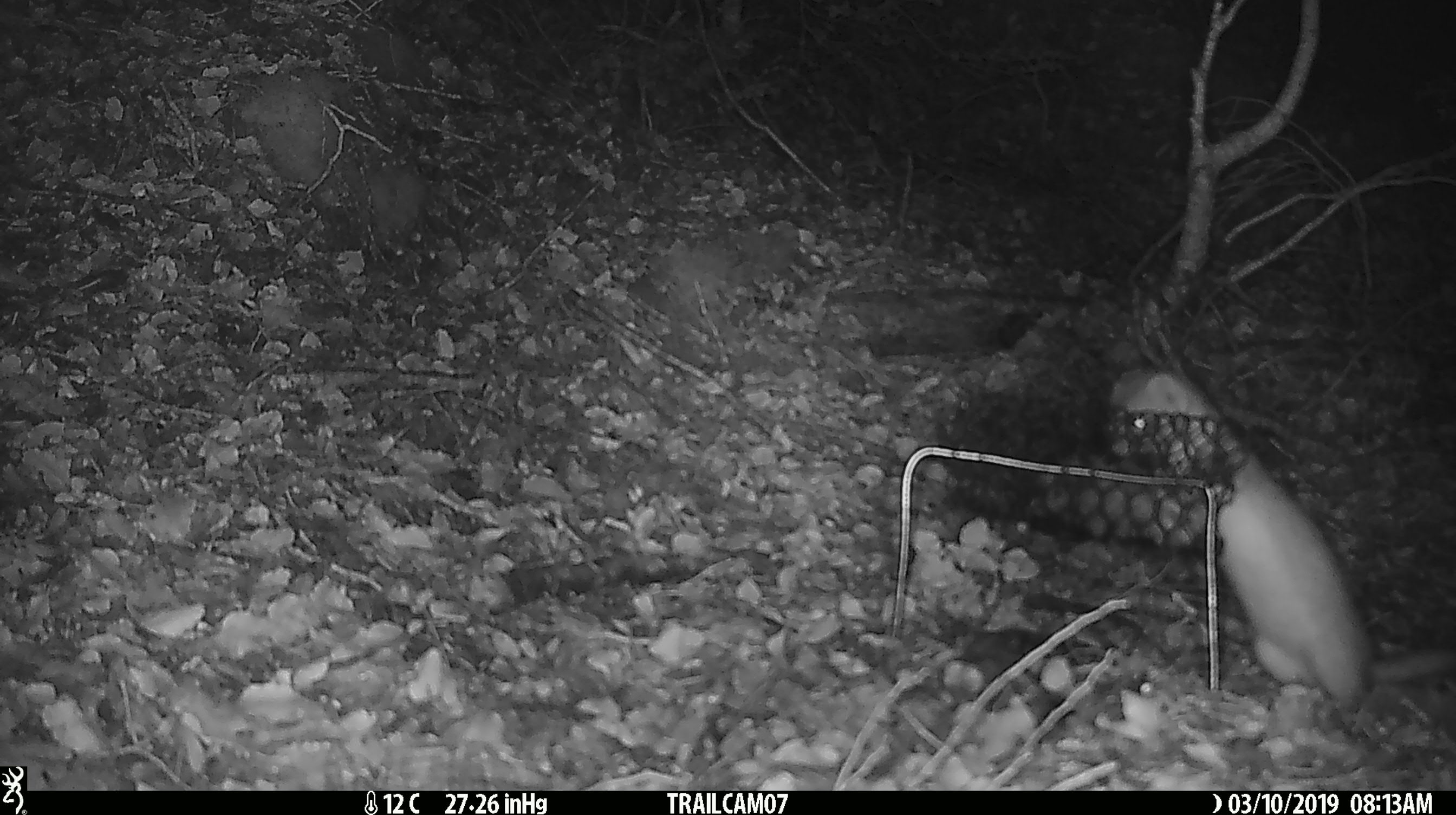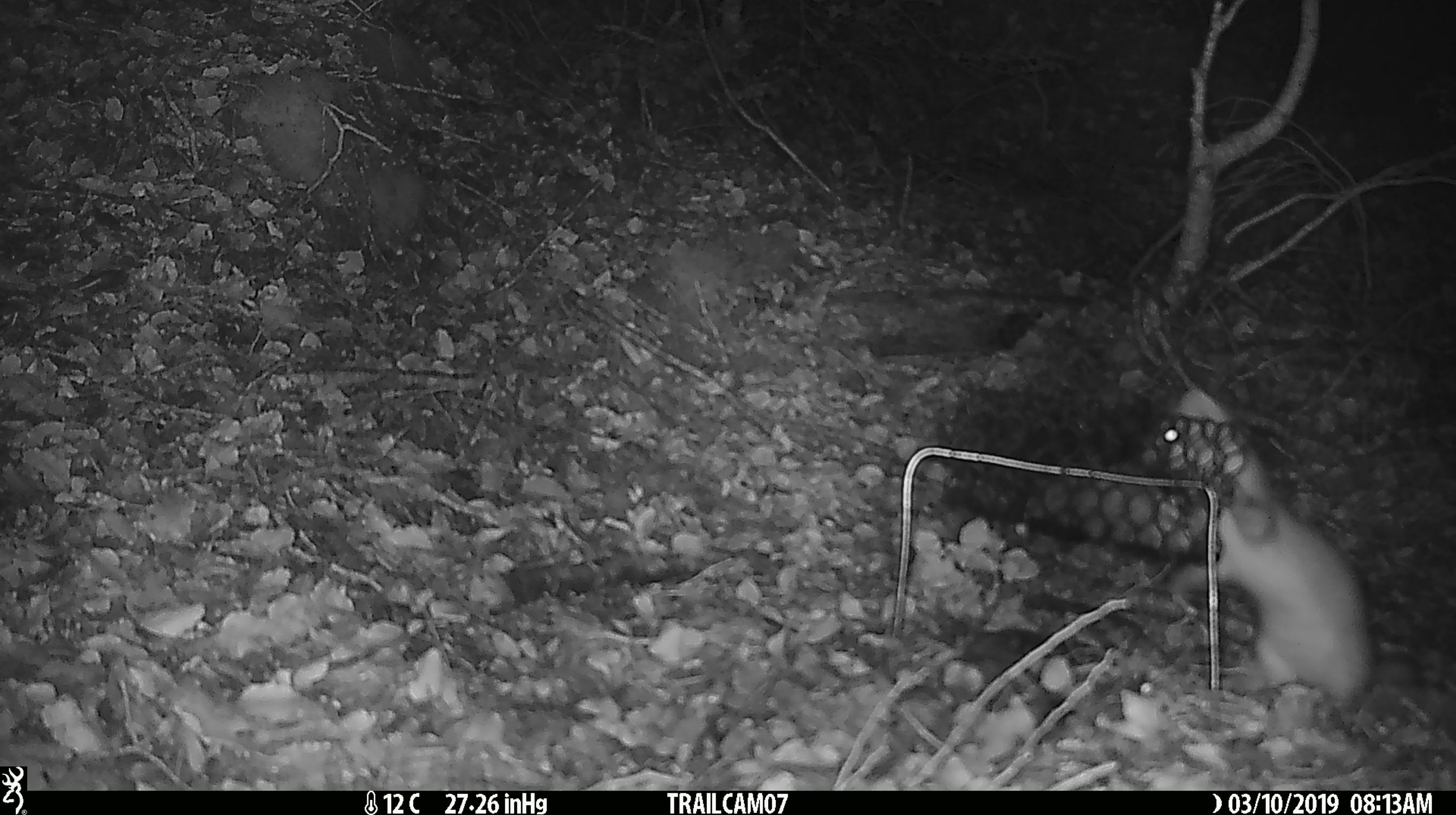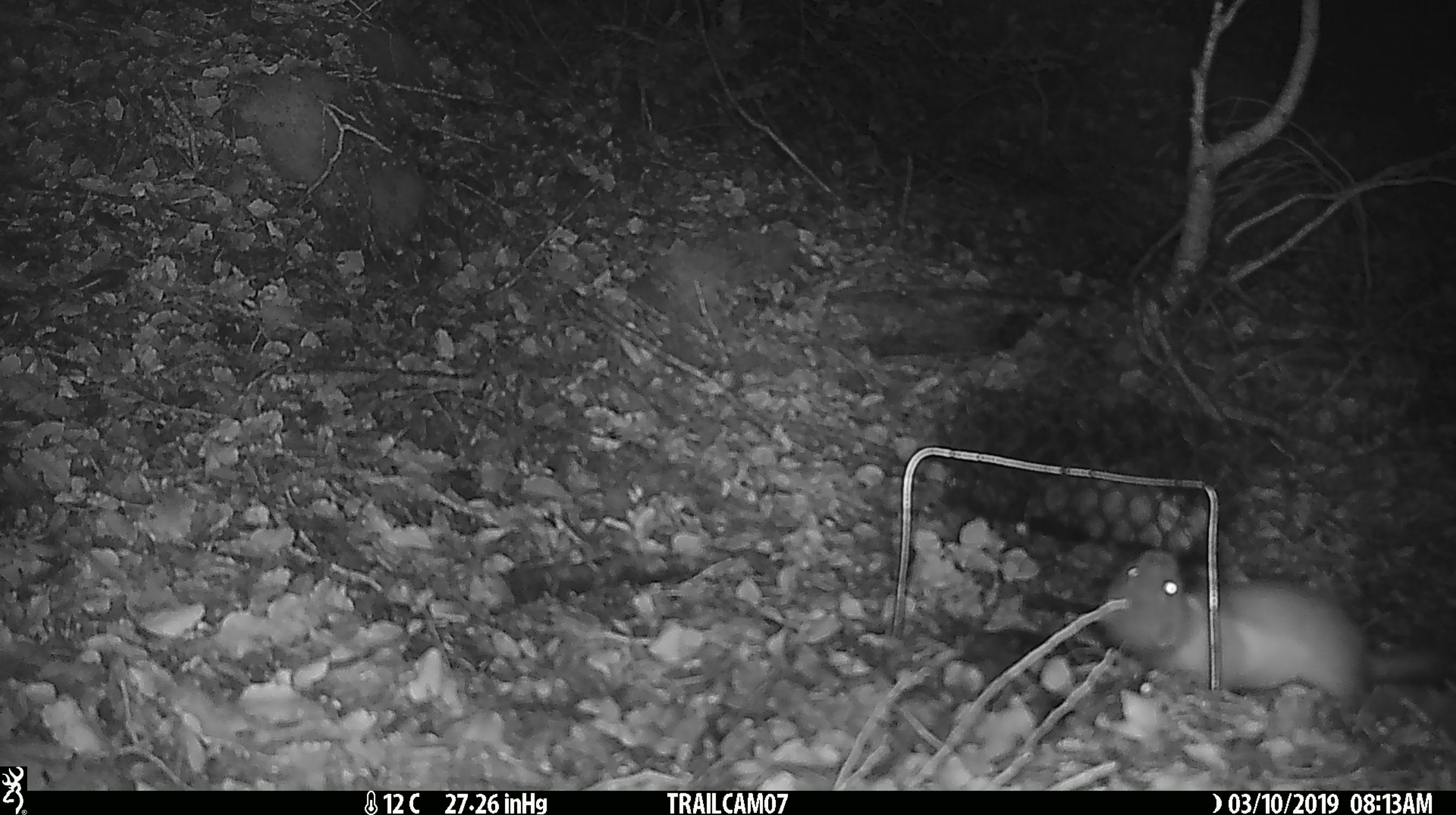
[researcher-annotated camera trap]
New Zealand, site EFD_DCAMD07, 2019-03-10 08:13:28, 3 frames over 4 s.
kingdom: Animalia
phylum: Chordata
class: Mammalia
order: Carnivora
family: Mustelidae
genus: Mustela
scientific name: Mustela erminea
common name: stoat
Stoat (Mustela erminea).